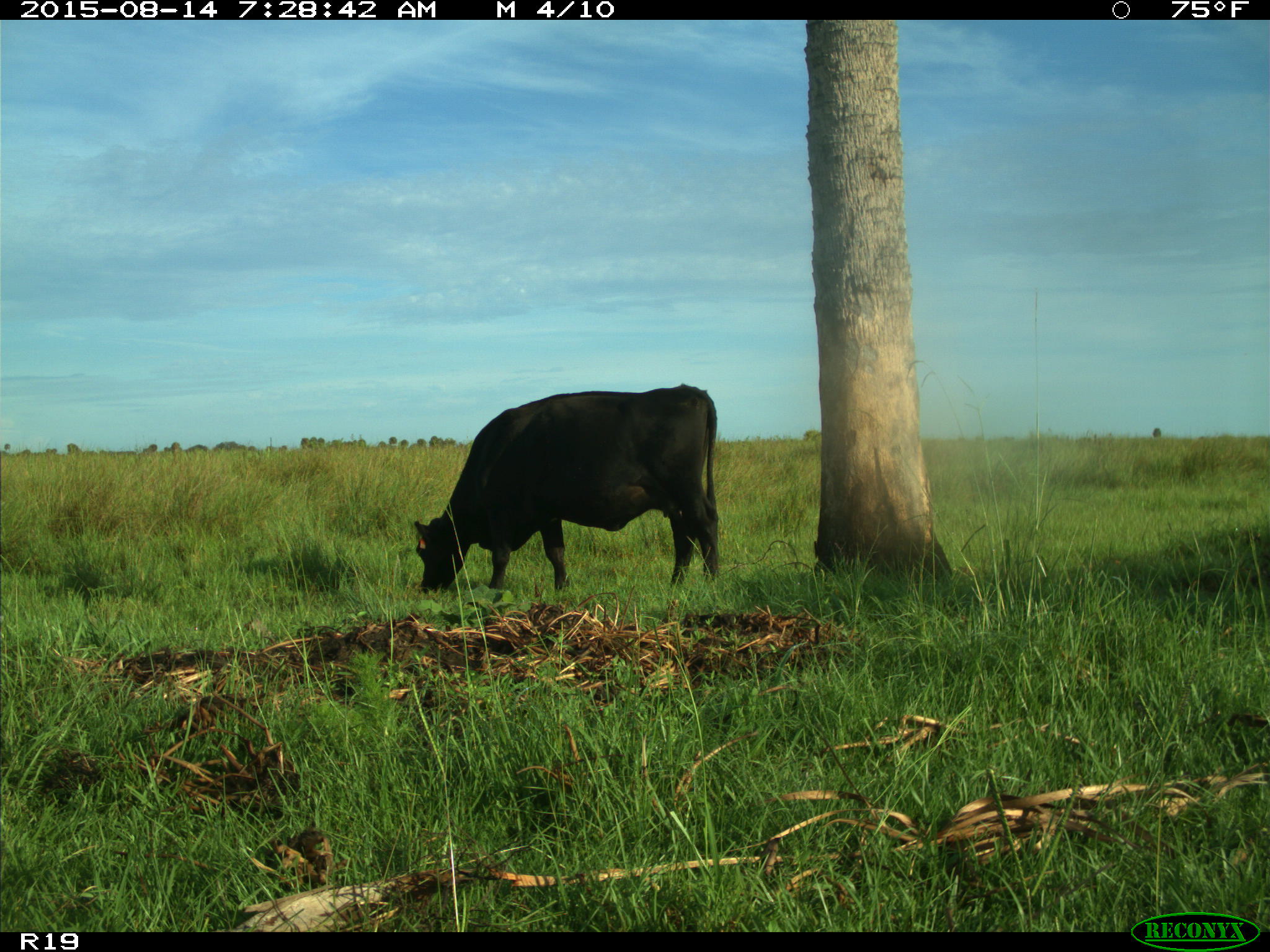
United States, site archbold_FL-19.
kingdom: Animalia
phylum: Chordata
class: Mammalia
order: Artiodactyla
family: Bovidae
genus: Bos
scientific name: Bos taurus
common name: domestic cow